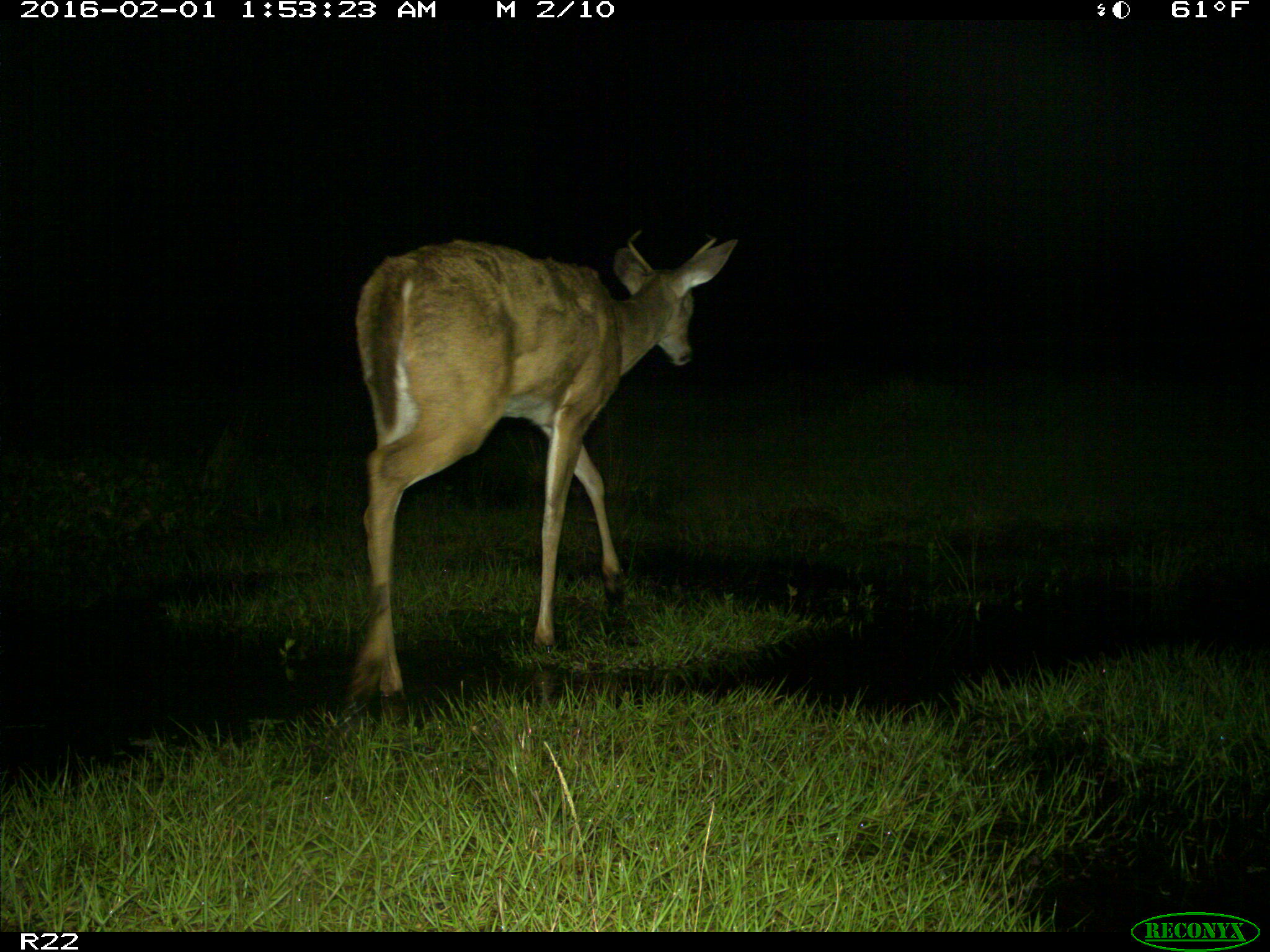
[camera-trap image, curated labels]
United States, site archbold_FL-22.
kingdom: Animalia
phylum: Chordata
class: Mammalia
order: Artiodactyla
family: Cervidae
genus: Odocoileus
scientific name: Odocoileus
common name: deer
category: unidentified deer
Unidentified deer (deer) (Odocoileus).